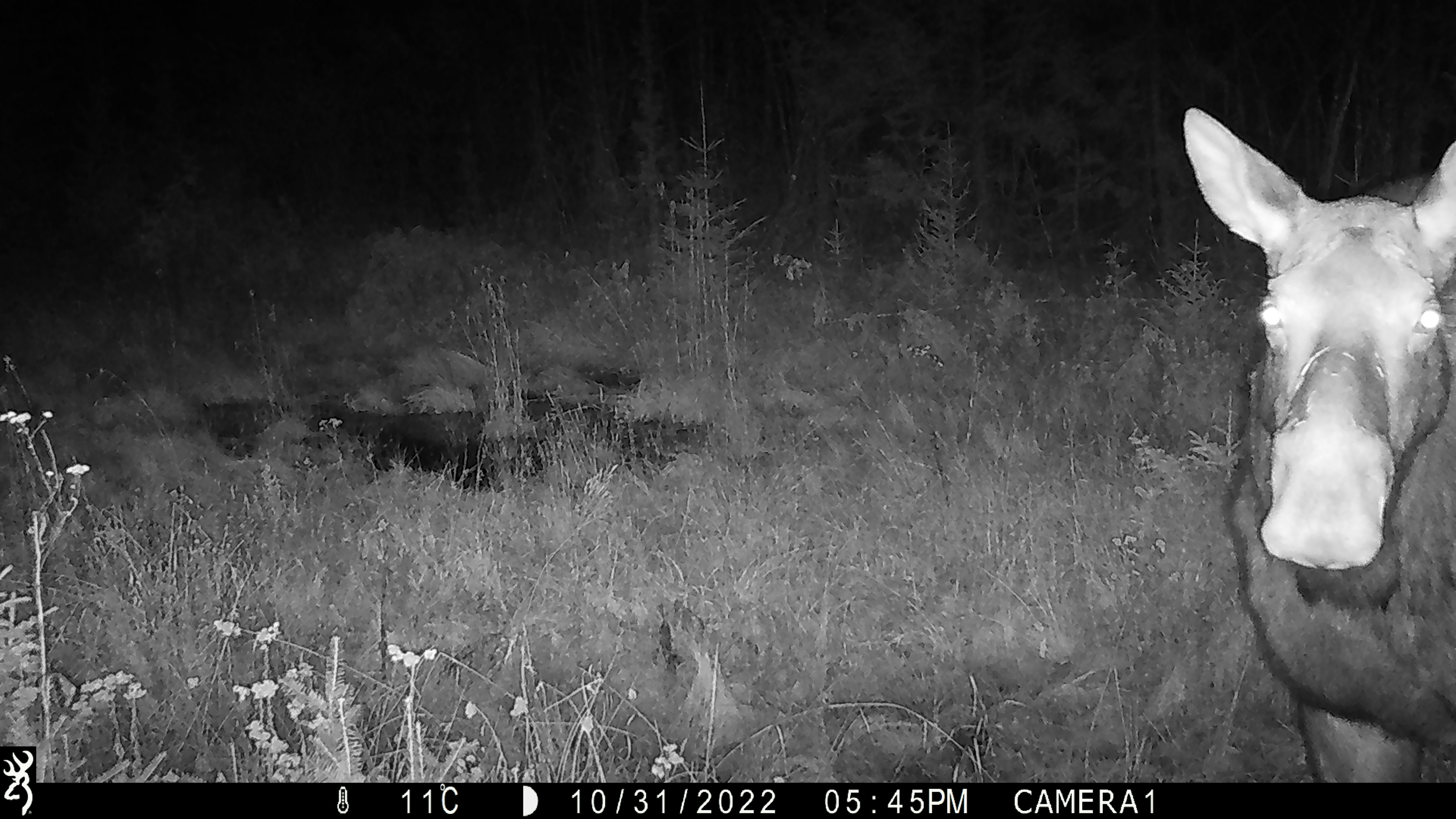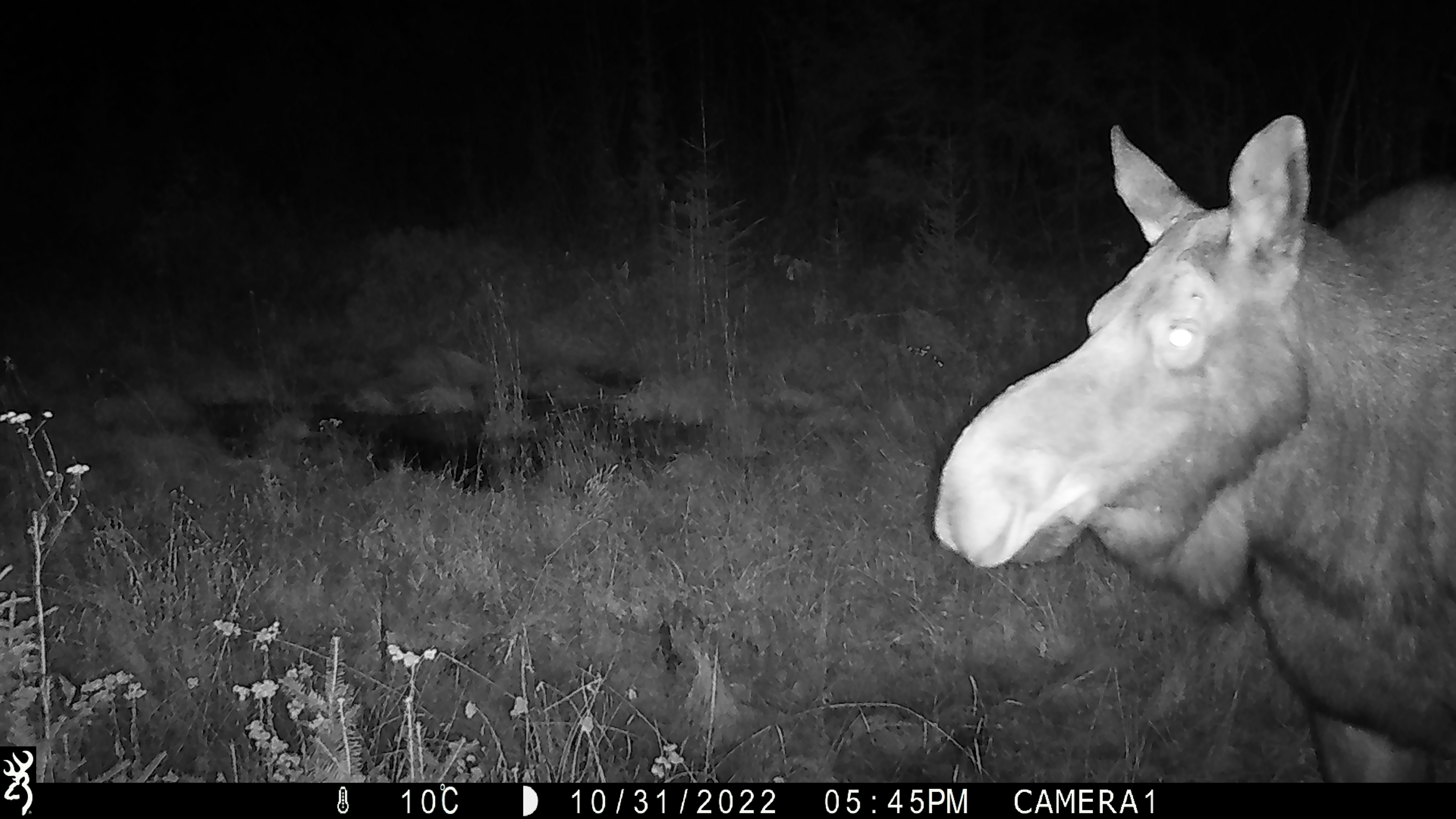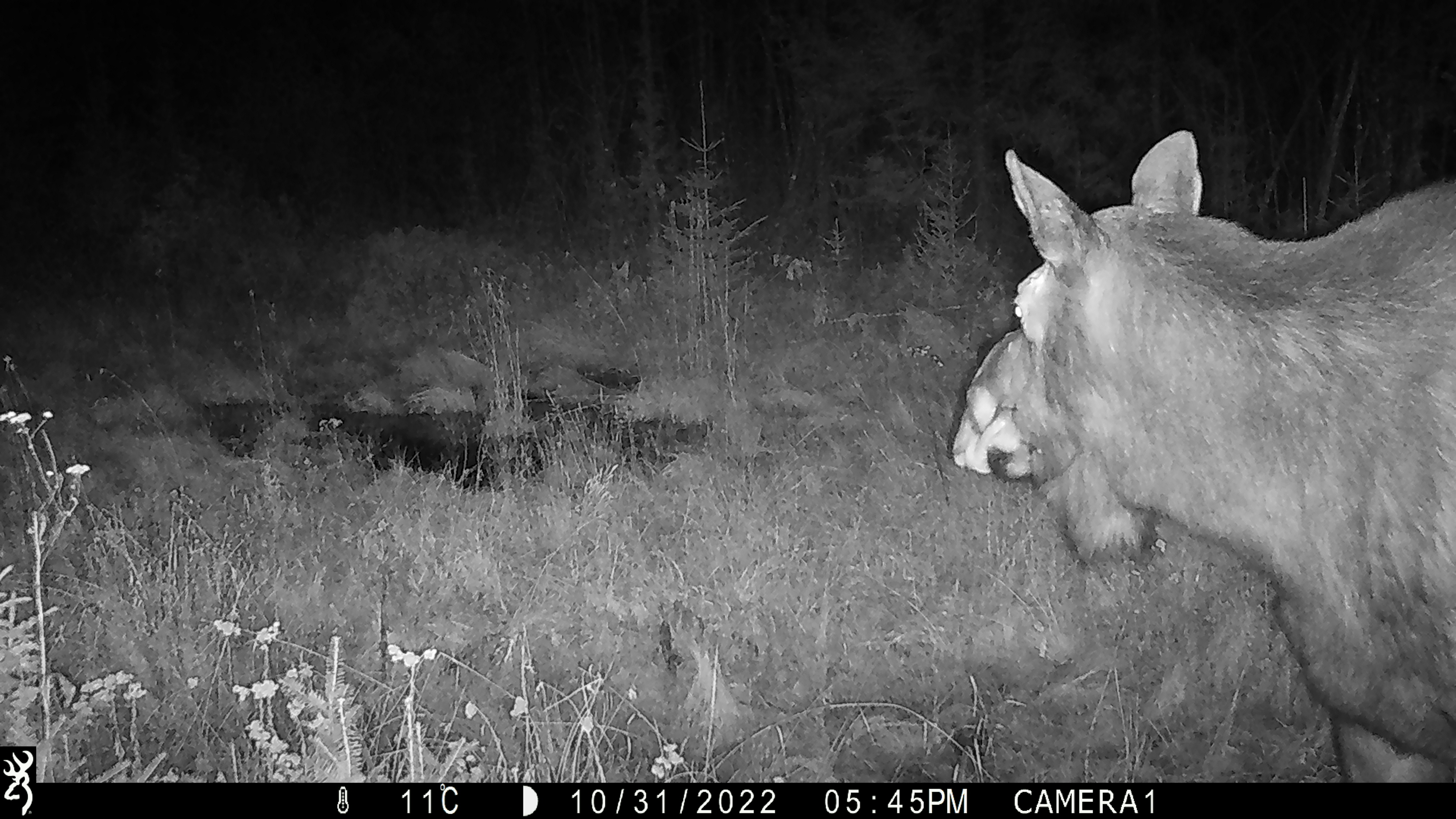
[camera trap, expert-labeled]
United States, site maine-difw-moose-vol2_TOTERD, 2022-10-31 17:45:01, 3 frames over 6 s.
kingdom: Animalia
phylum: Chordata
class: Mammalia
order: Artiodactyla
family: Cervidae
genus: Alces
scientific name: Alces alces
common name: moose